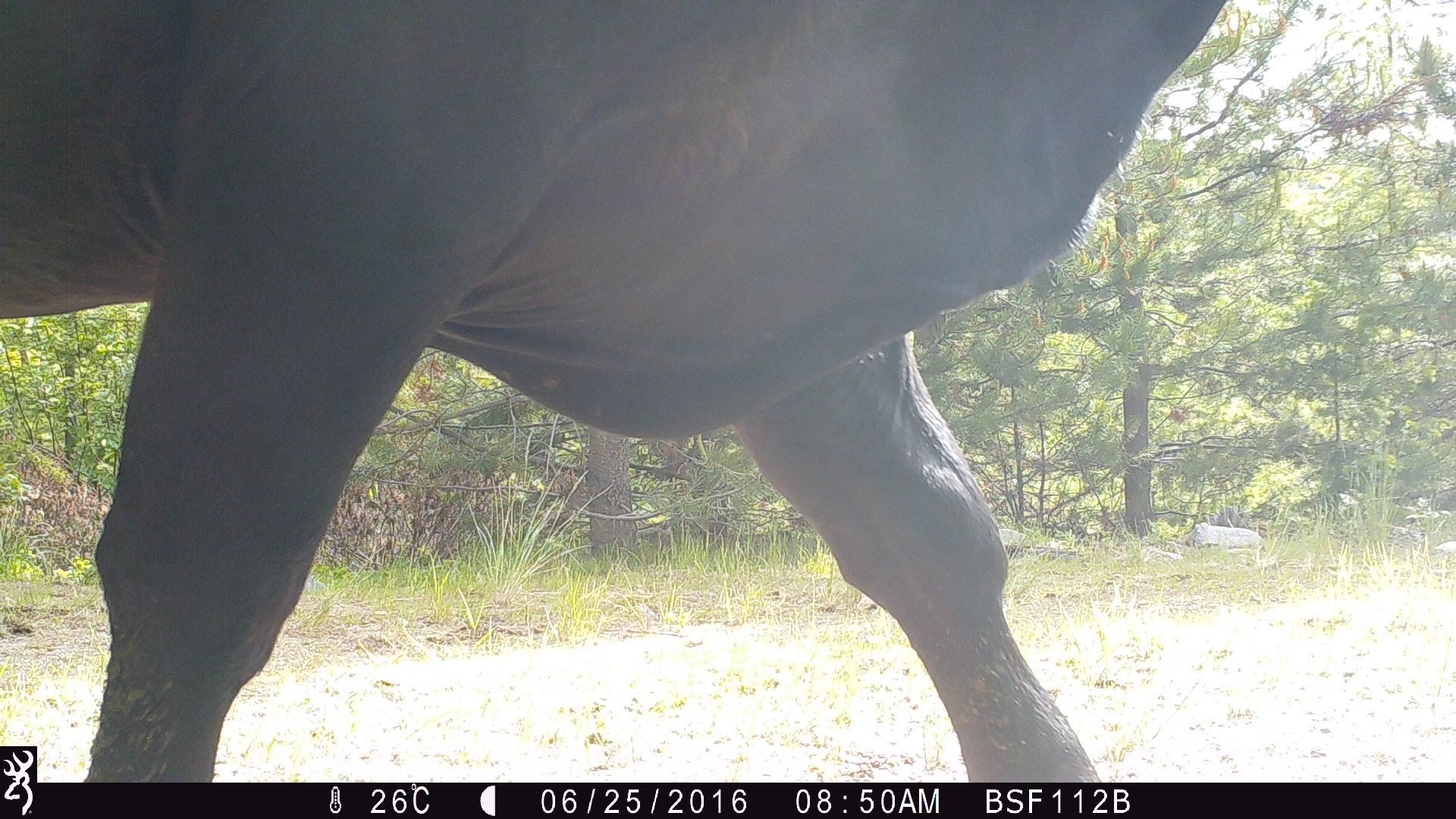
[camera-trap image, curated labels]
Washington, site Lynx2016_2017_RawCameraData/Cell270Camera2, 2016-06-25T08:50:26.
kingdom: Animalia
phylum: Chordata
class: Mammalia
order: Artiodactyla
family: Bovidae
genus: Bos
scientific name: Bos taurus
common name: domestic cattle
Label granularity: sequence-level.